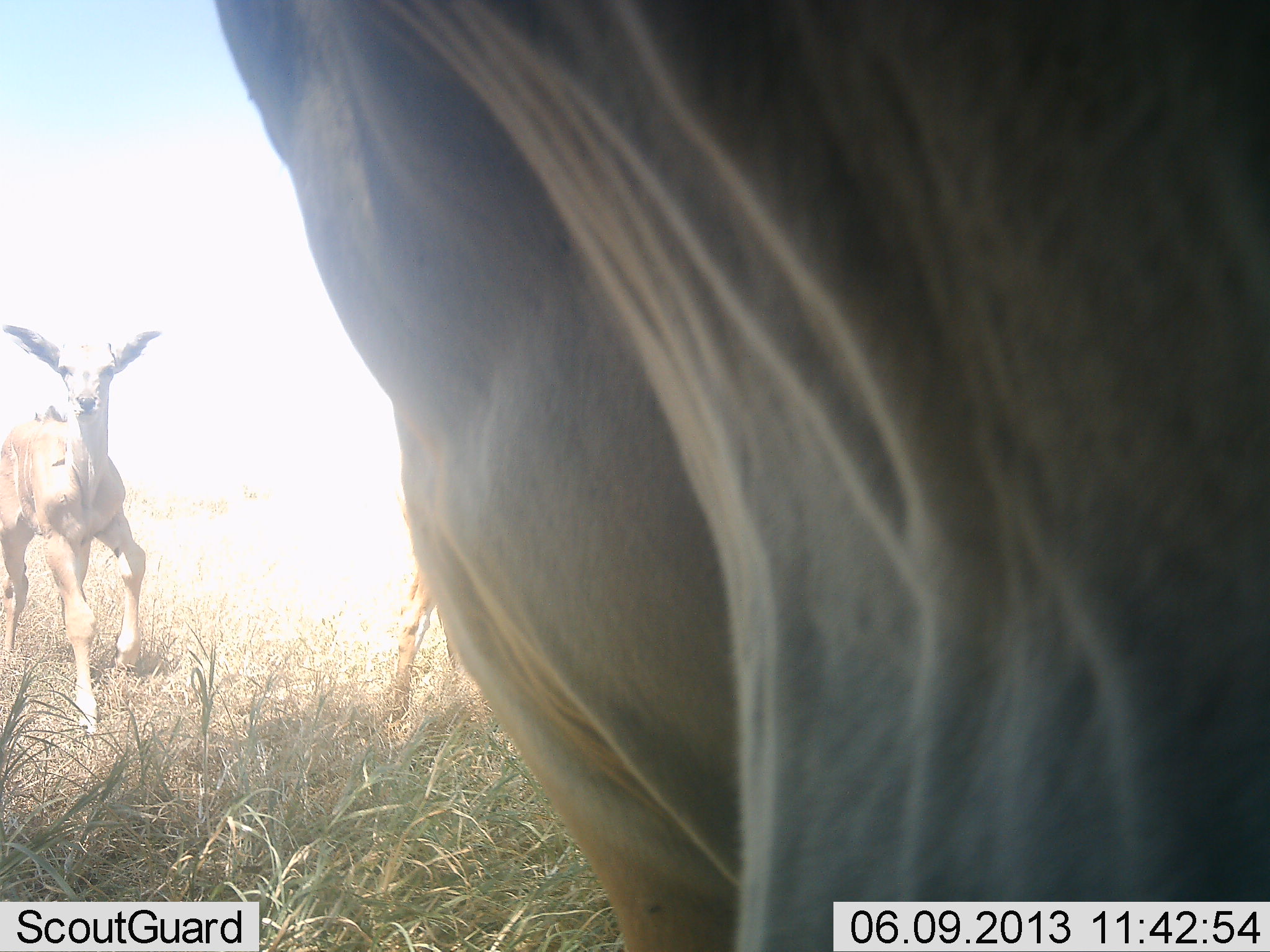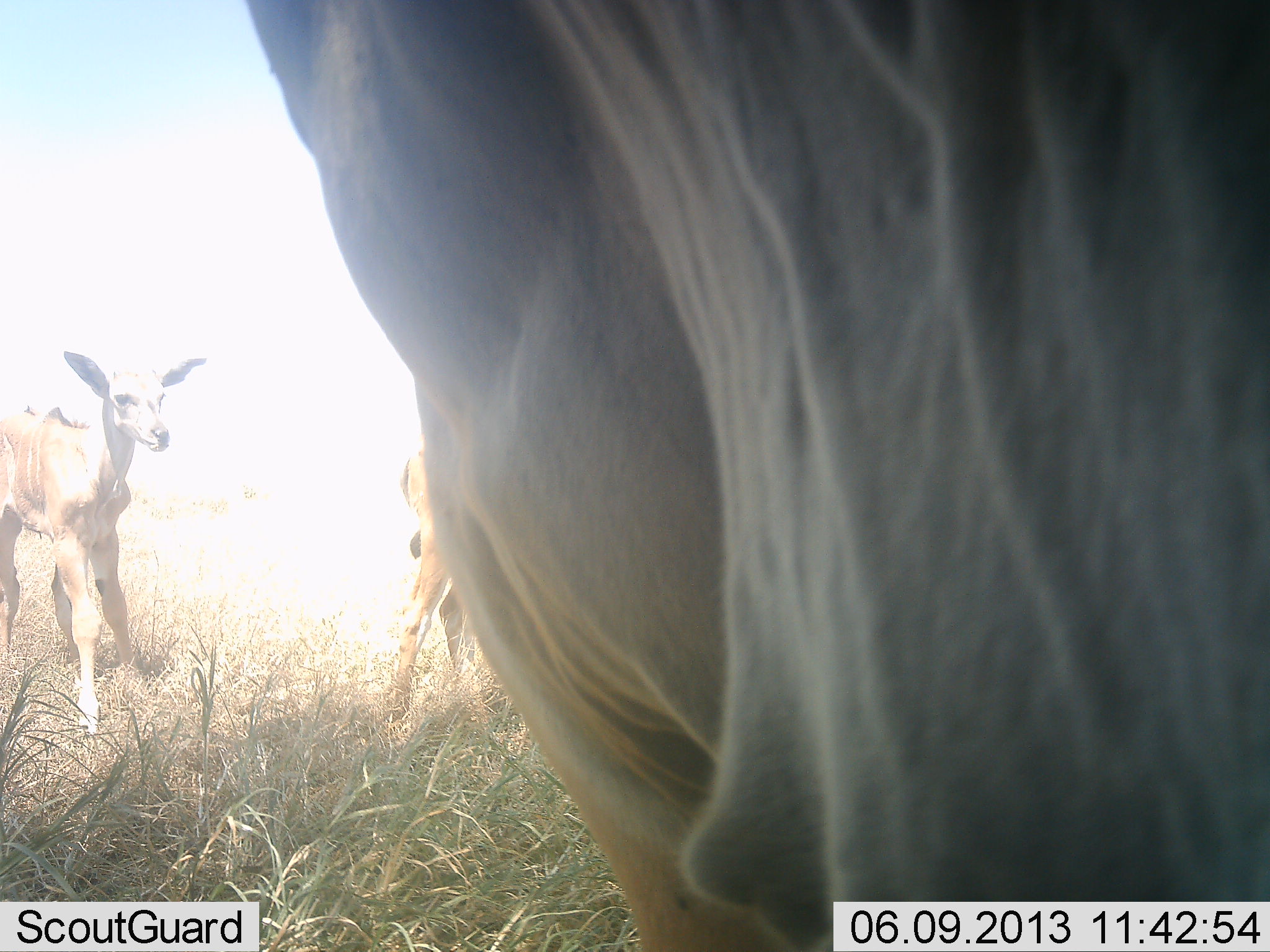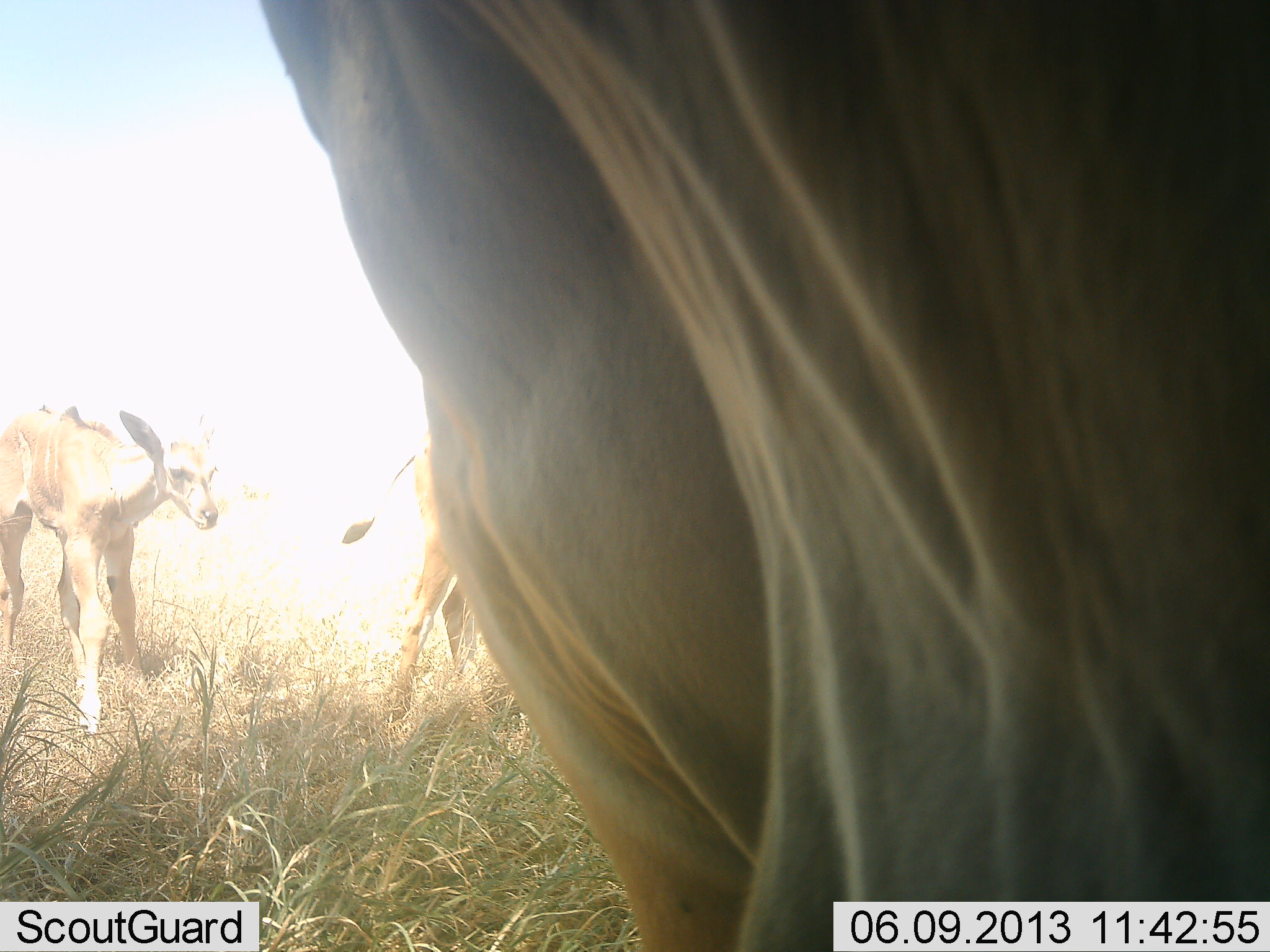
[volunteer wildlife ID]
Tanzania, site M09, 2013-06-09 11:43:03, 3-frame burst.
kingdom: Animalia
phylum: Chordata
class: Mammalia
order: Artiodactyla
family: Bovidae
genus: Tragelaphus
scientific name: Tragelaphus oryx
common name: eland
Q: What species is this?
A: Eland (Tragelaphus oryx).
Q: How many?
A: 3.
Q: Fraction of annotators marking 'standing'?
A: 100%.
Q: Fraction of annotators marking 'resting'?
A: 0%.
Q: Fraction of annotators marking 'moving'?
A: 0%.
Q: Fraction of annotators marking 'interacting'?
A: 0%.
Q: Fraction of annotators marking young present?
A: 100%.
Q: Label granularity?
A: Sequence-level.